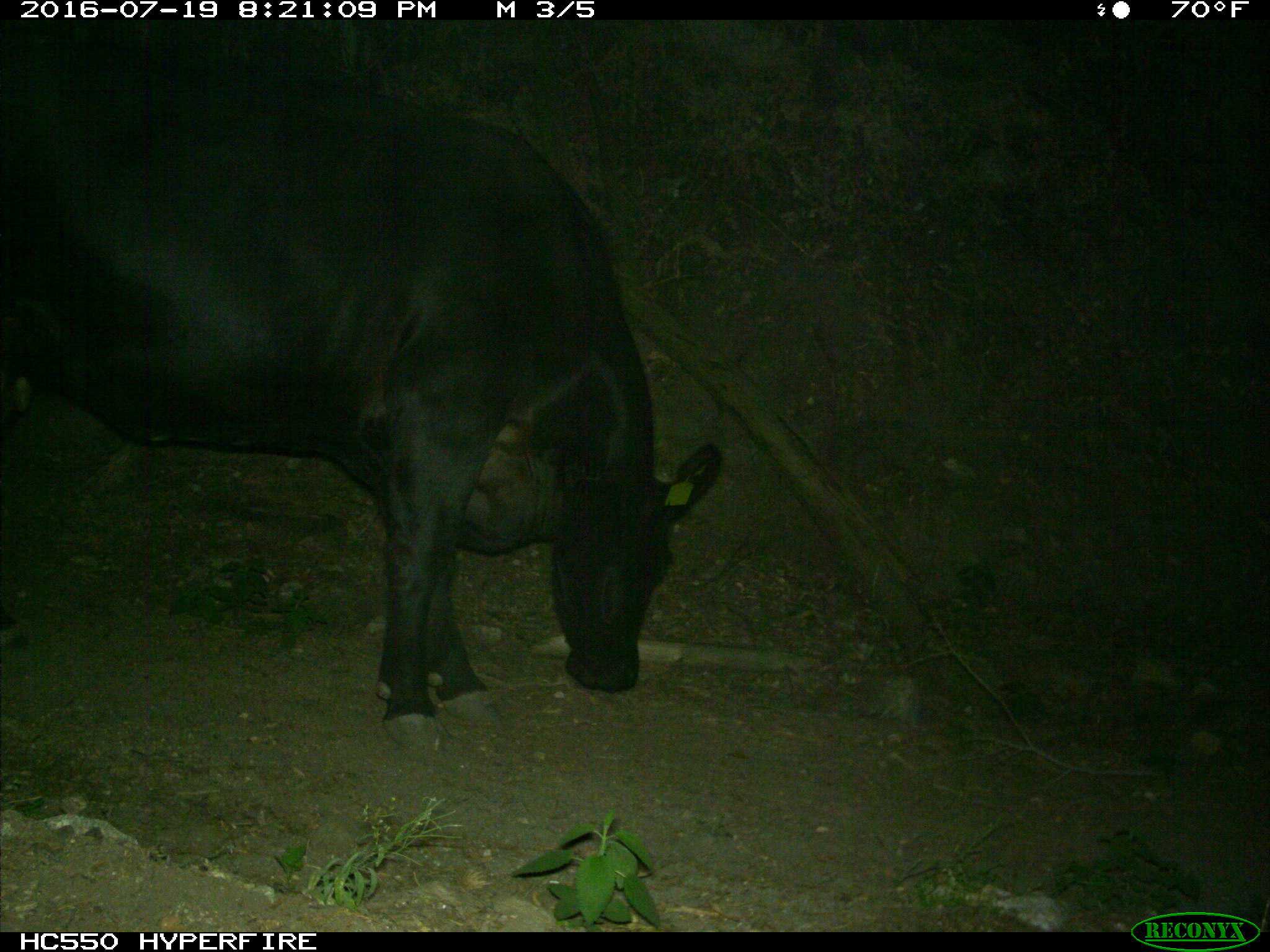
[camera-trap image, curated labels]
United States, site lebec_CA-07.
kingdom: Animalia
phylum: Chordata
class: Mammalia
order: Artiodactyla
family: Bovidae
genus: Bos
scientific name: Bos taurus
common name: domestic cow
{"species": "Bos taurus (domestic cow)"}